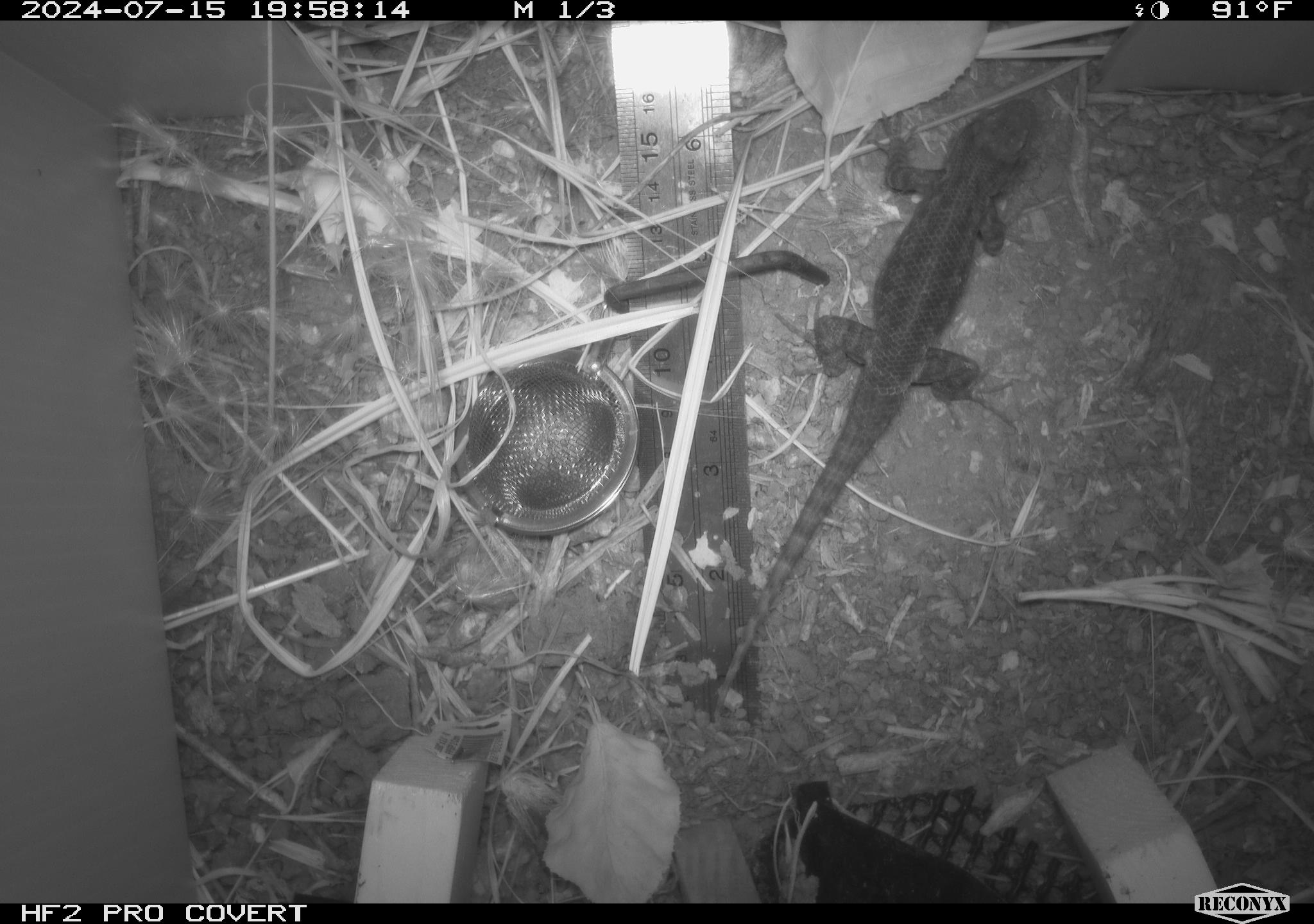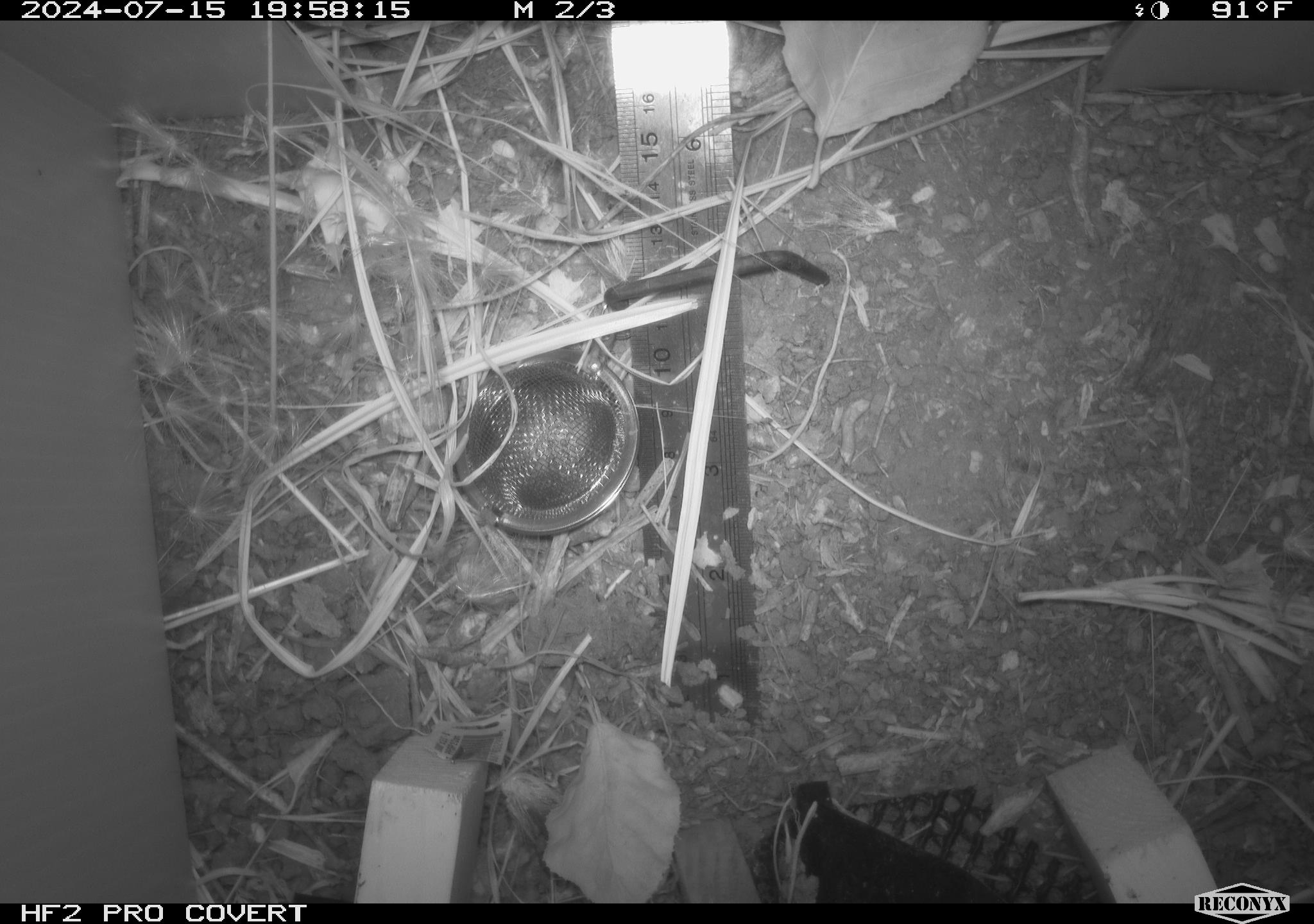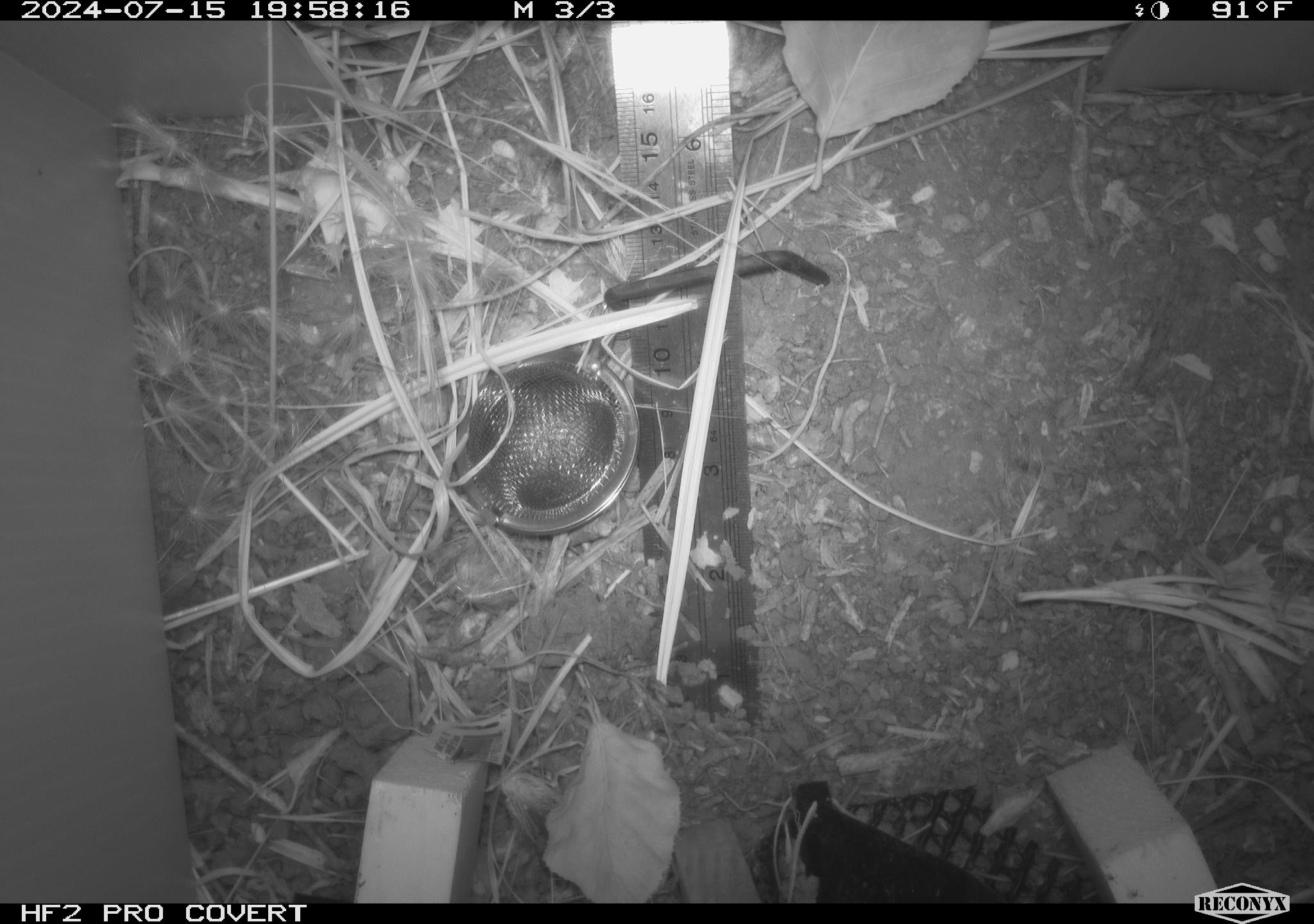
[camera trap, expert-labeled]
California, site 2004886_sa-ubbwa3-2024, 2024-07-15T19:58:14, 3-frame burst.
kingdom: Animalia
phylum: Chordata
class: Reptilia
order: Squamata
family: Phrynosomatidae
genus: Sceloporus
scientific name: Sceloporus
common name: spiny lizards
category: sceloporus species